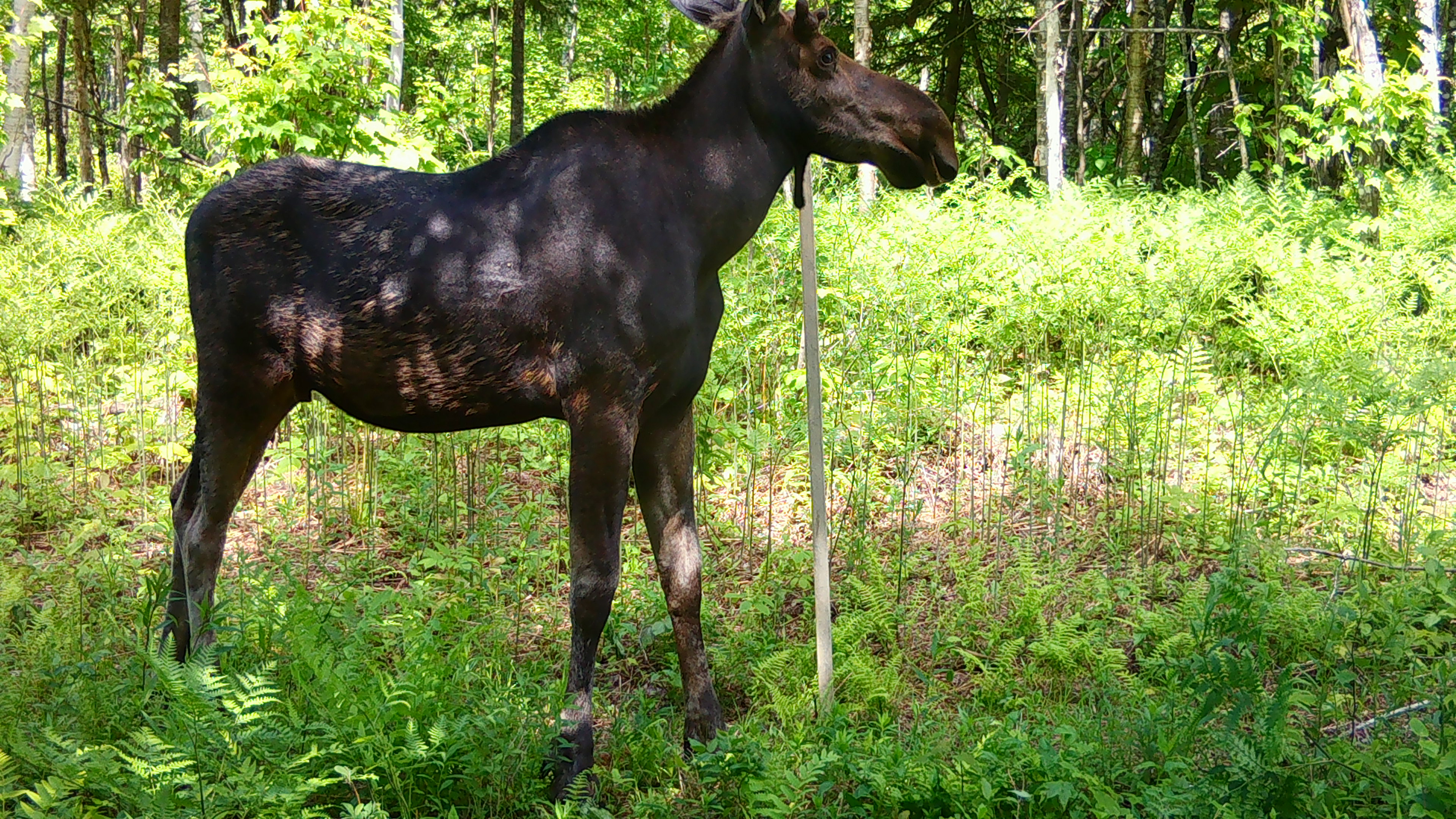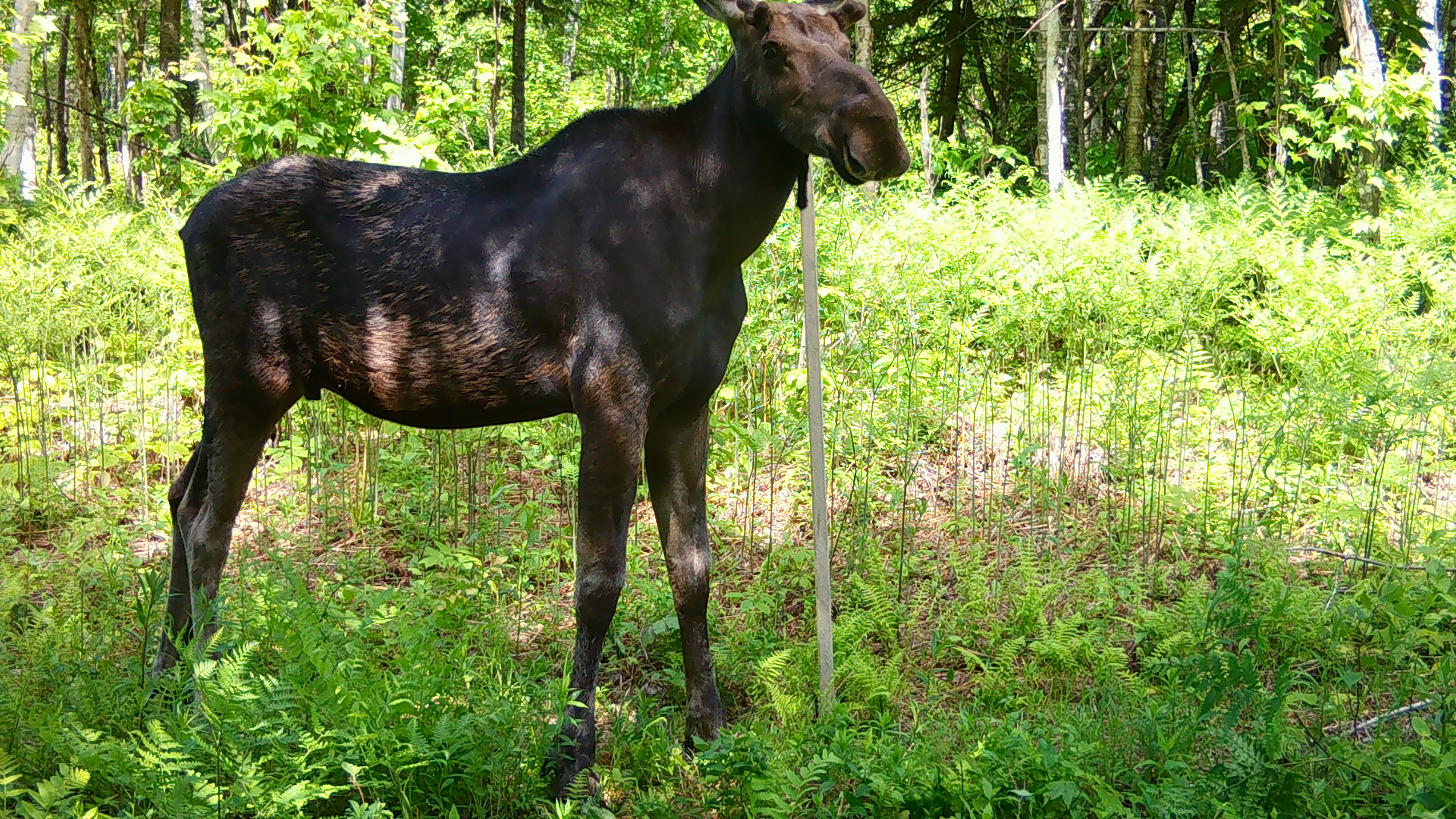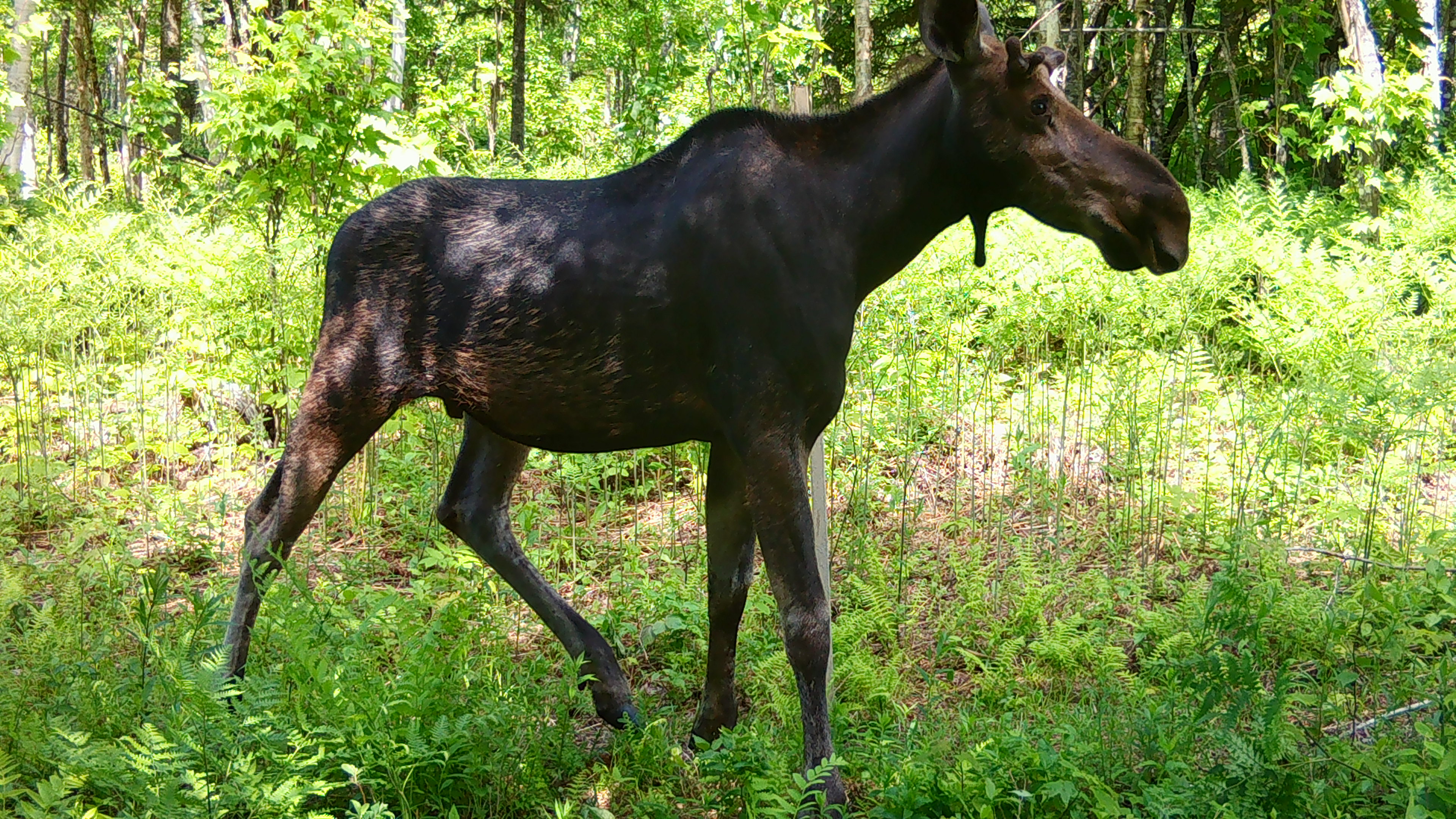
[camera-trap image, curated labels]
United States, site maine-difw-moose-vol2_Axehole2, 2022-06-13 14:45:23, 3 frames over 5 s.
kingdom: Animalia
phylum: Chordata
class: Mammalia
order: Artiodactyla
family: Cervidae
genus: Alces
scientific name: Alces alces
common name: moose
Moose (Alces alces).